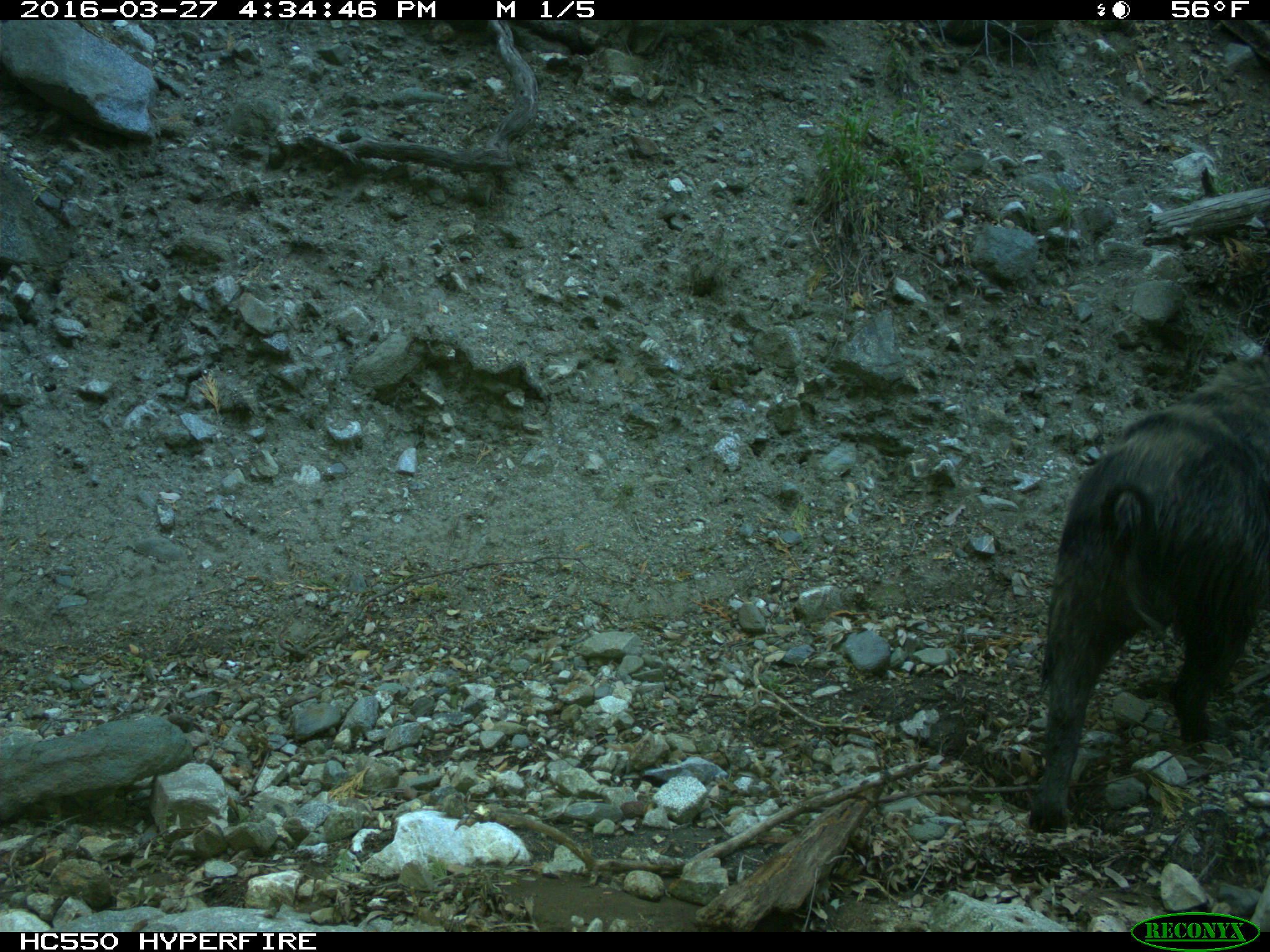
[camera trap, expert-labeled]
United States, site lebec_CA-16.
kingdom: Animalia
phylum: Chordata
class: Mammalia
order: Artiodactyla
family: Suidae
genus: Sus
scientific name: Sus scrofa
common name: wild boar